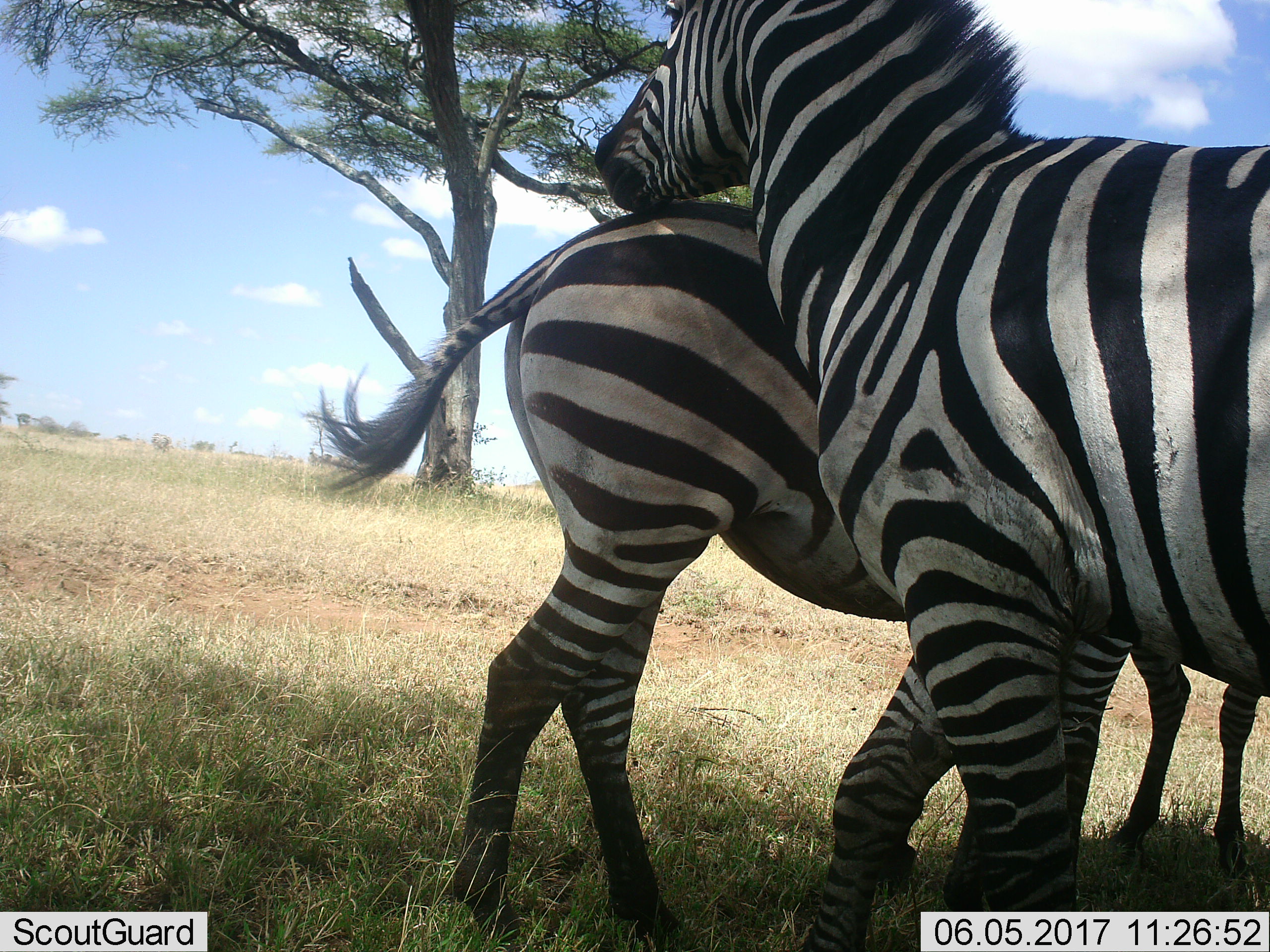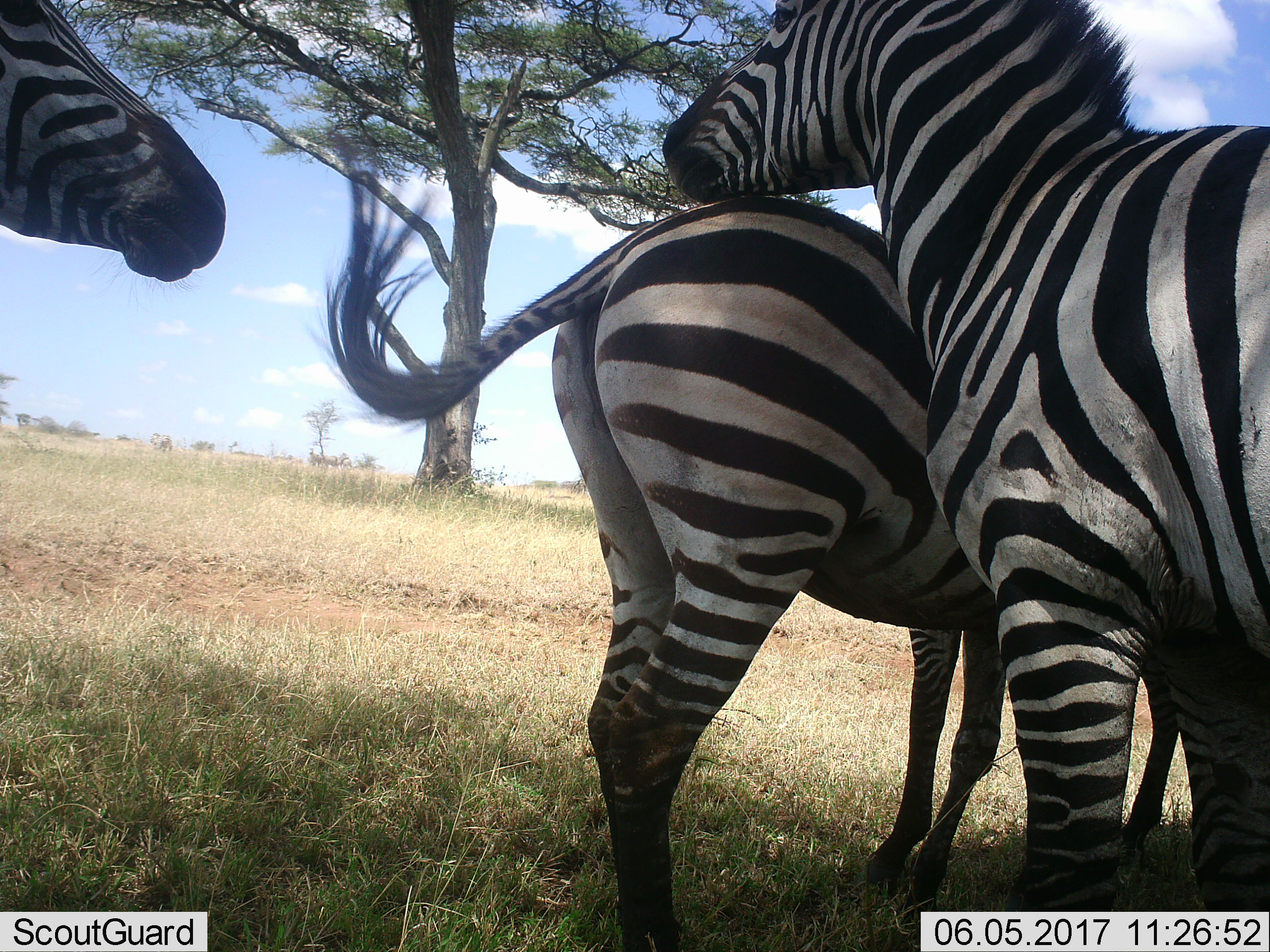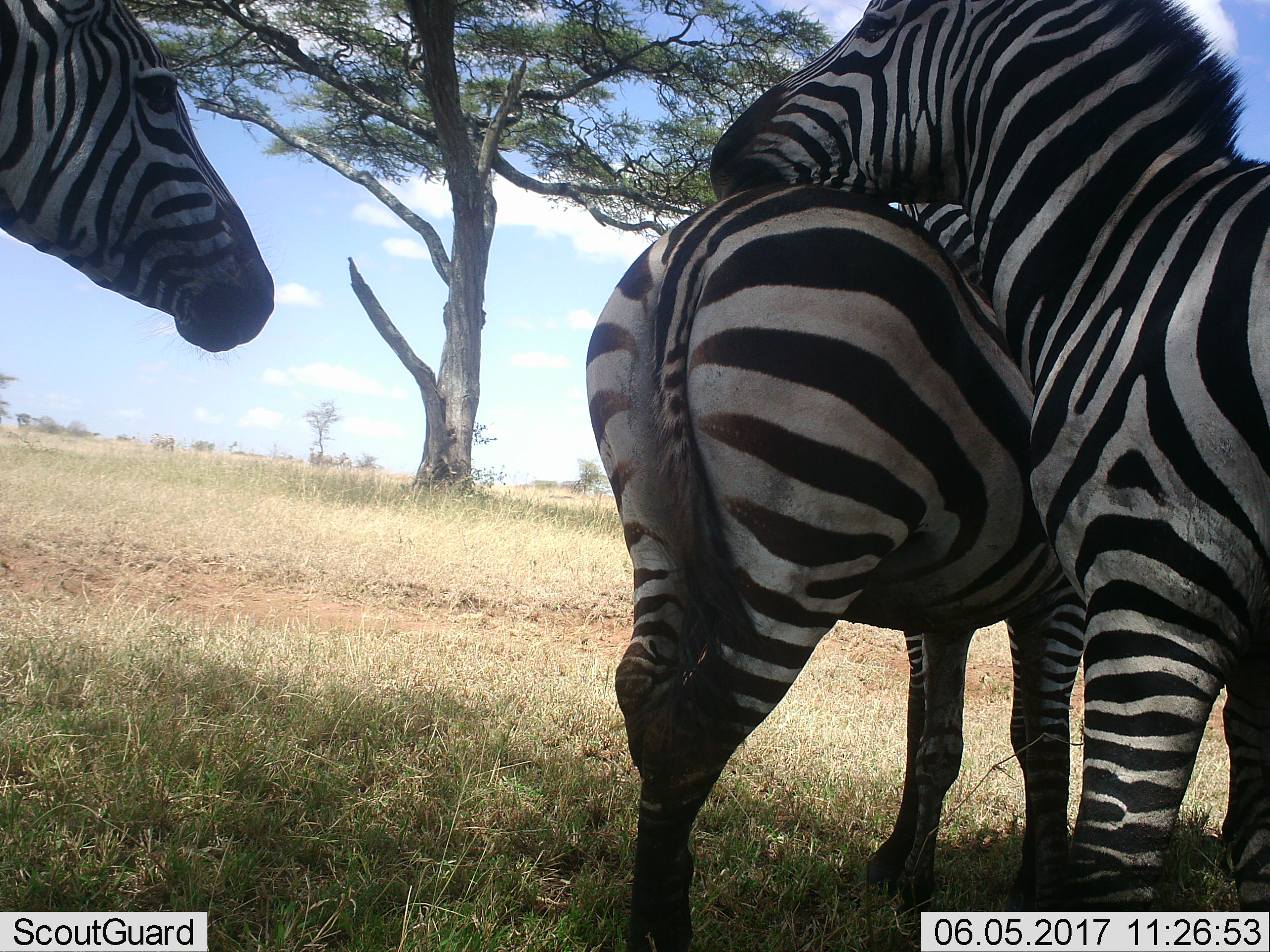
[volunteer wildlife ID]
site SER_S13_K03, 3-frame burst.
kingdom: Animalia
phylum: Chordata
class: Mammalia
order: Perissodactyla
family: Equidae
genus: Equus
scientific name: Equus quagga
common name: plains zebra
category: zebraplains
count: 3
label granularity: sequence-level